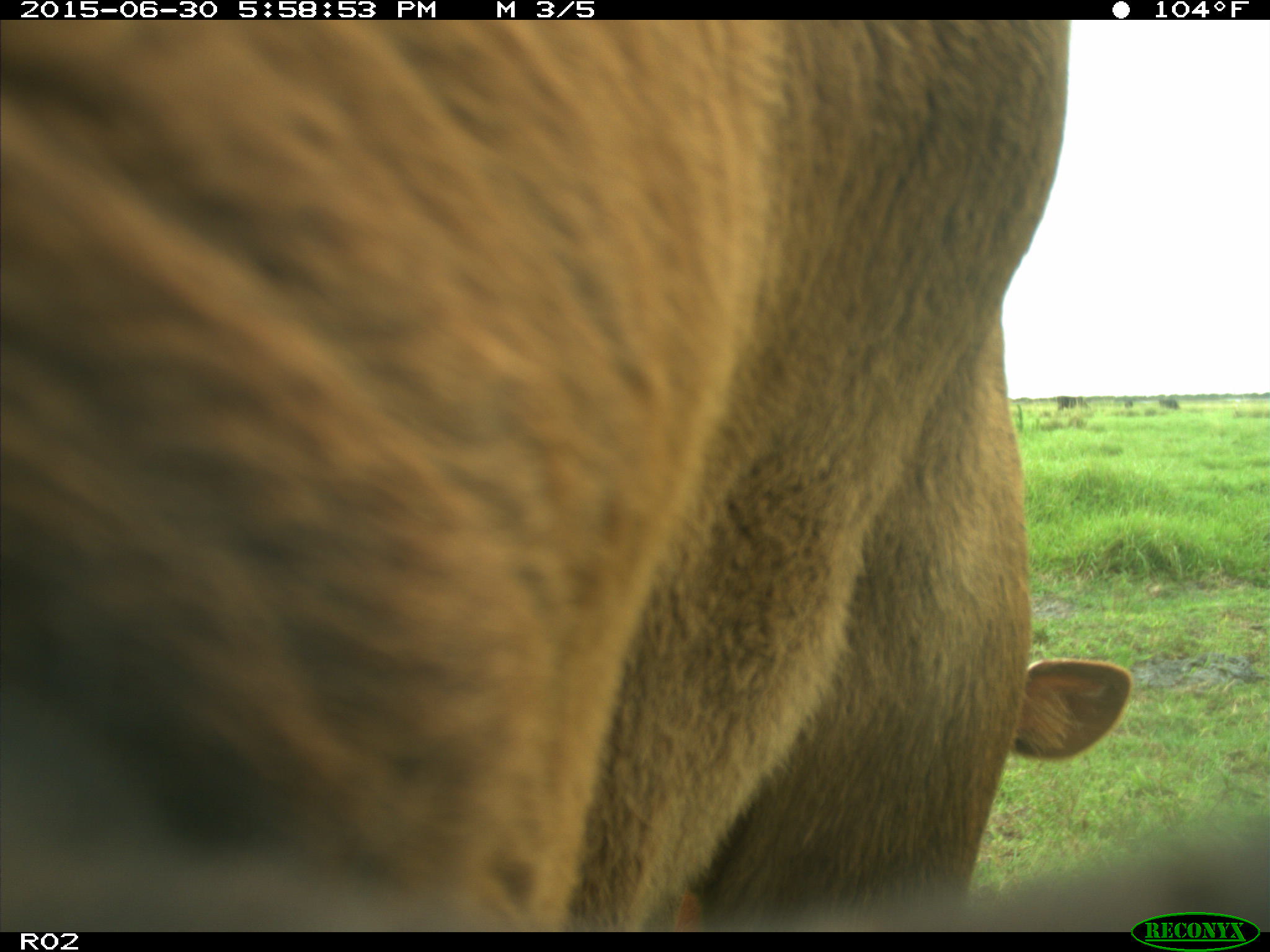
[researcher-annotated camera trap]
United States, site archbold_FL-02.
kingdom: Animalia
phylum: Chordata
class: Mammalia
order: Artiodactyla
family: Bovidae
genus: Bos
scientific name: Bos taurus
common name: domestic cow